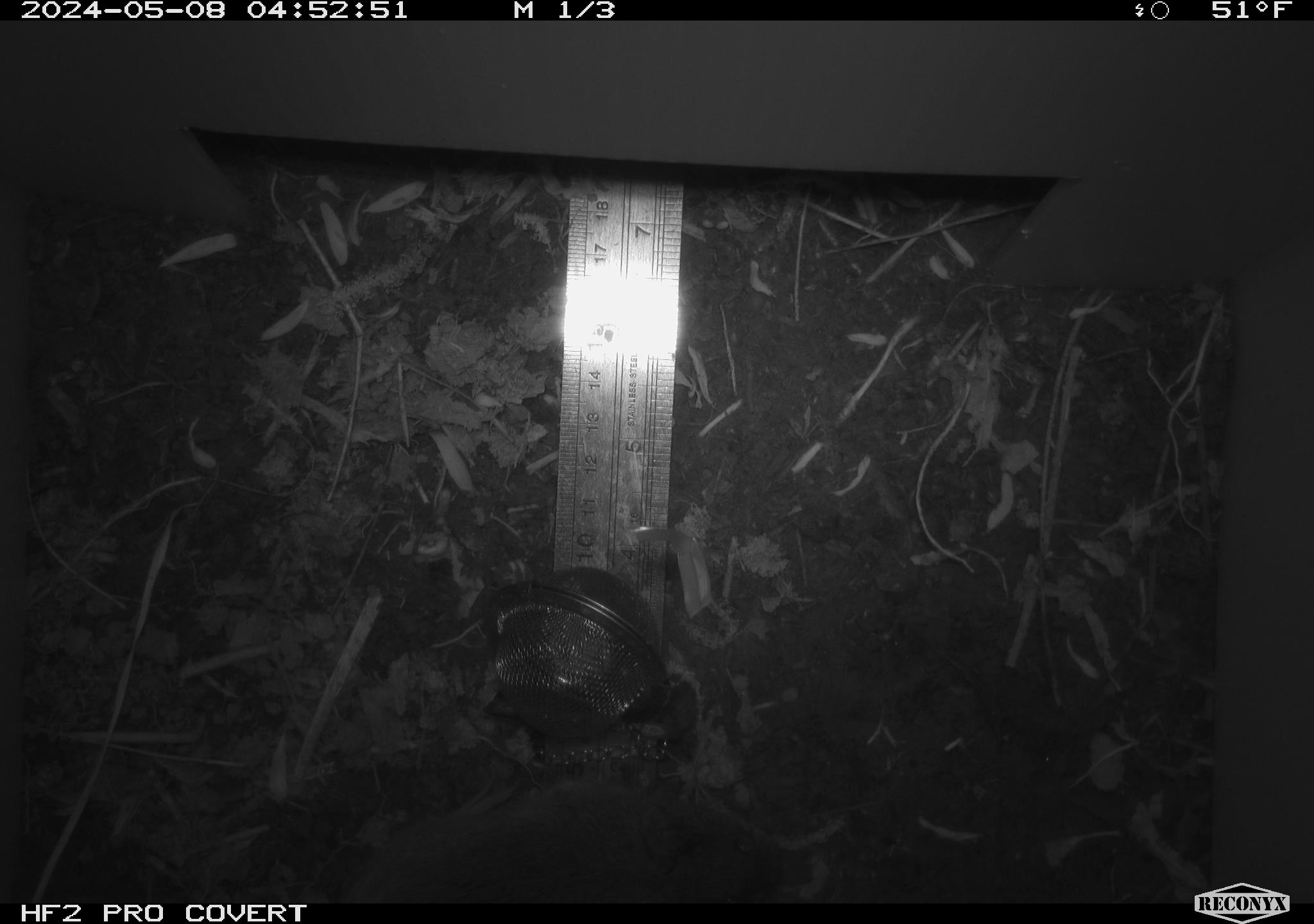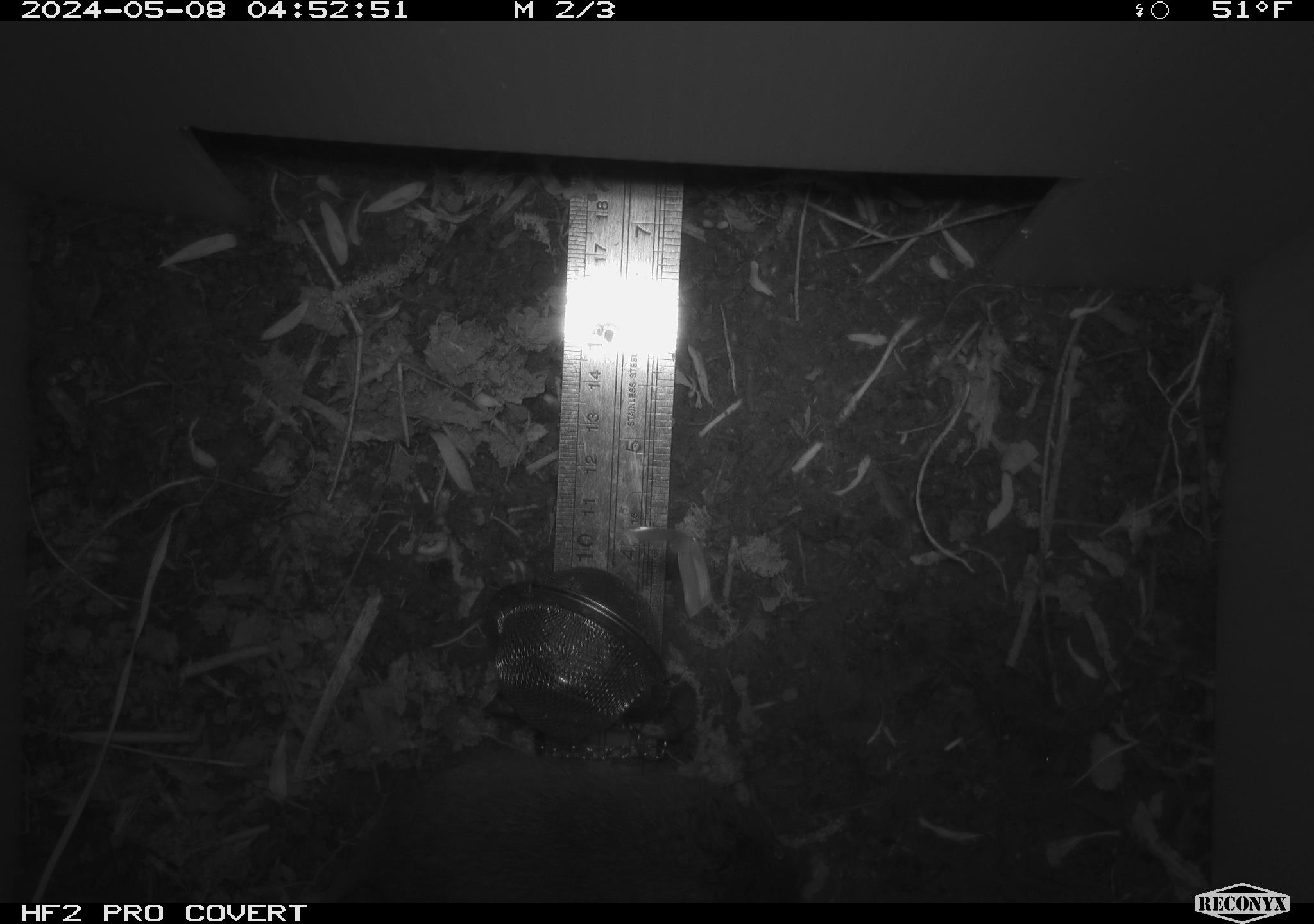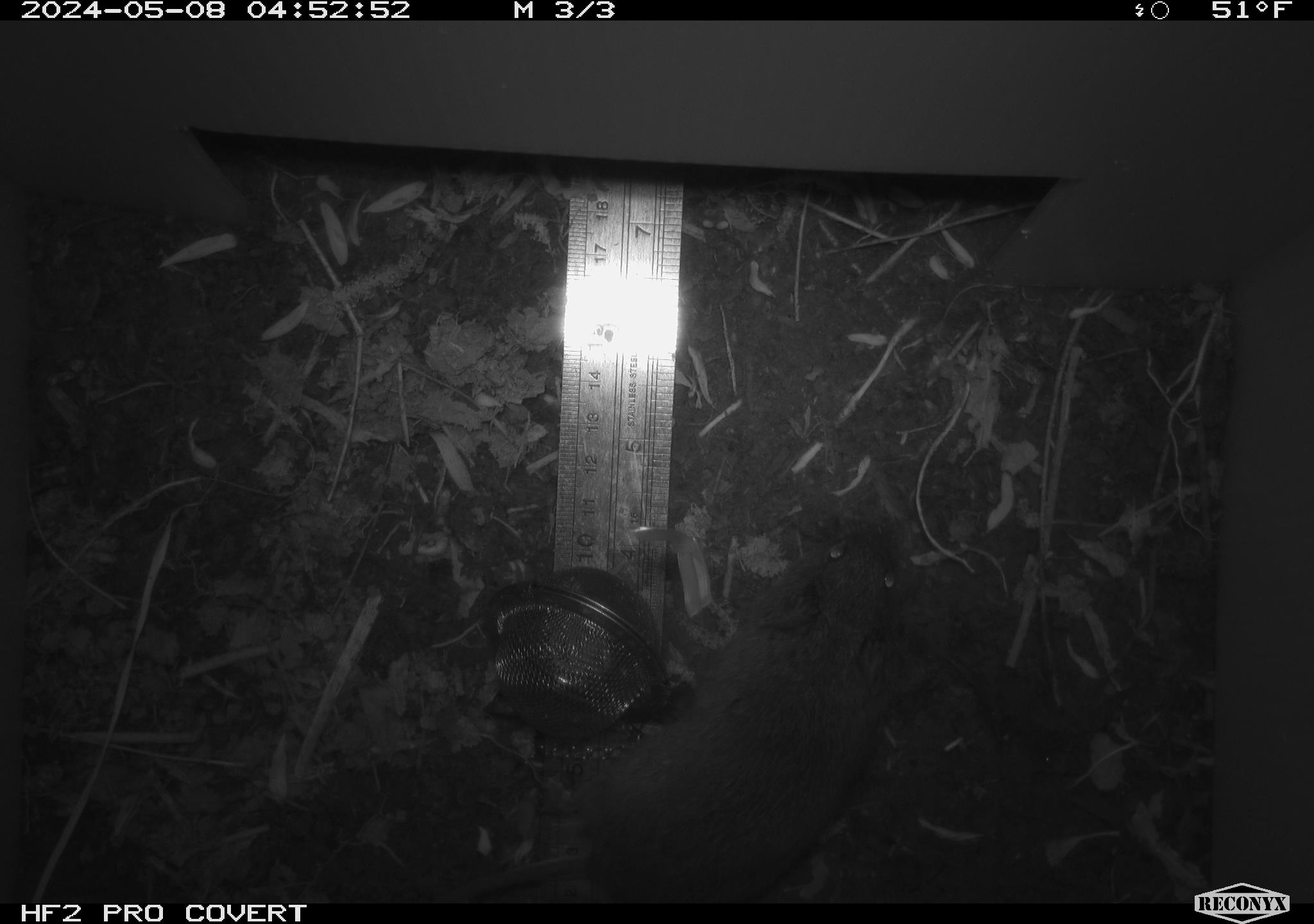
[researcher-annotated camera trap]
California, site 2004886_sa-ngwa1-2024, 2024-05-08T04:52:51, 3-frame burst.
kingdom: Animalia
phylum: Chordata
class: Mammalia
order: Rodentia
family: Cricetidae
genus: Microtus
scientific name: Microtus californicus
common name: california vole